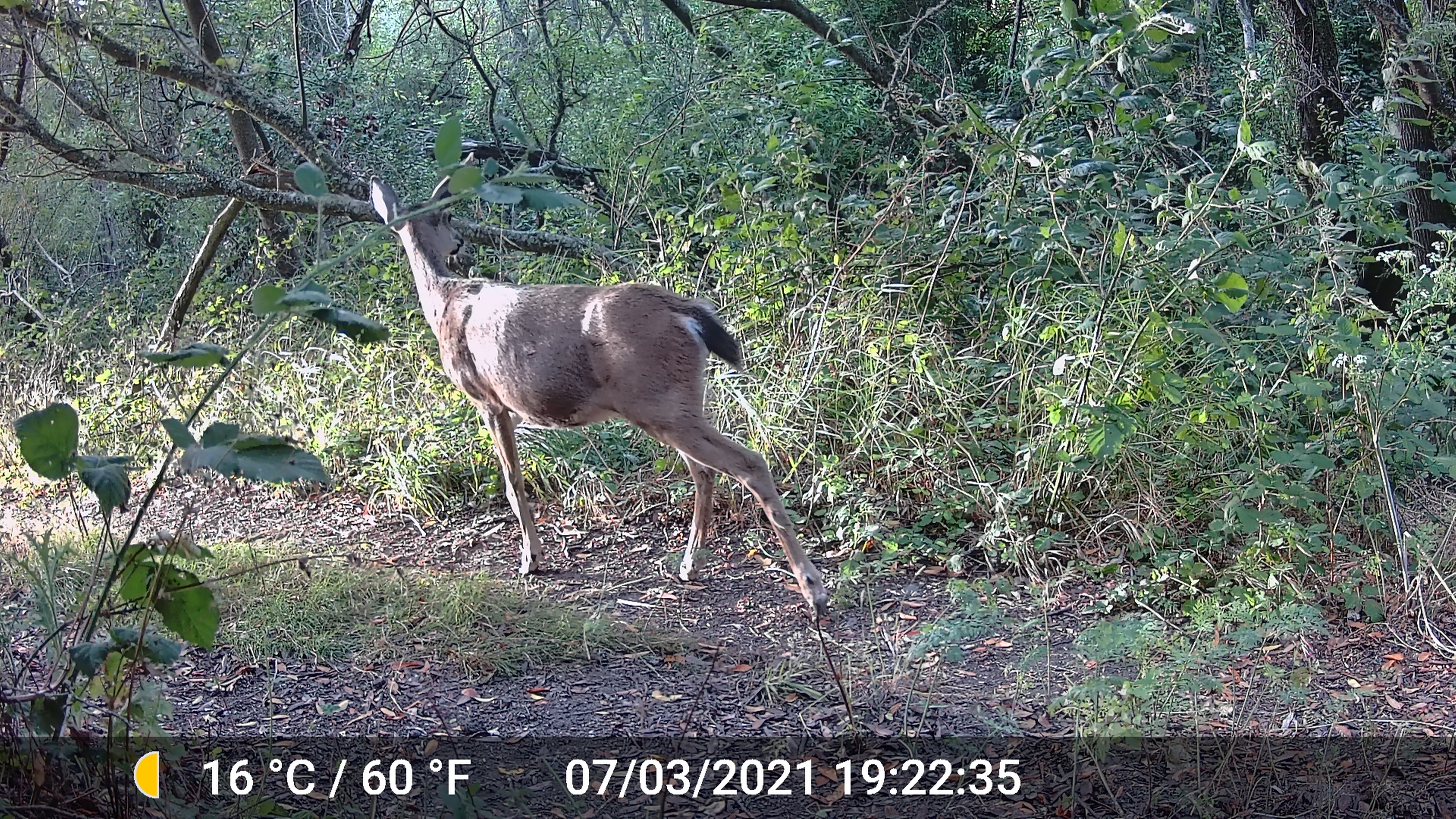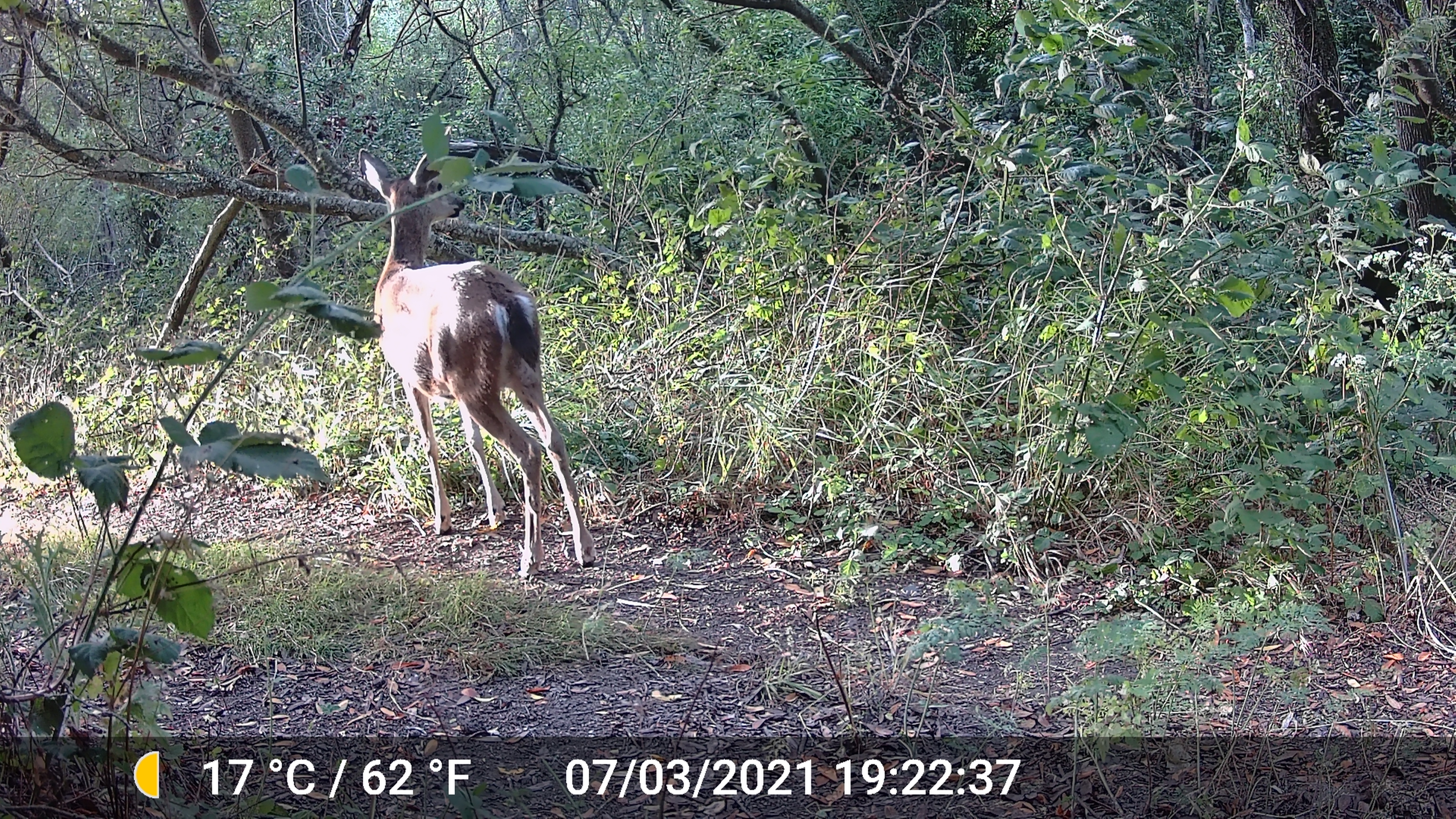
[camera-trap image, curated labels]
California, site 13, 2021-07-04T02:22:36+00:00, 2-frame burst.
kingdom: Animalia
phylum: Chordata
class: Mammalia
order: Artiodactyla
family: Cervidae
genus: Odocoileus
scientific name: Odocoileus hemionus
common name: mule deer